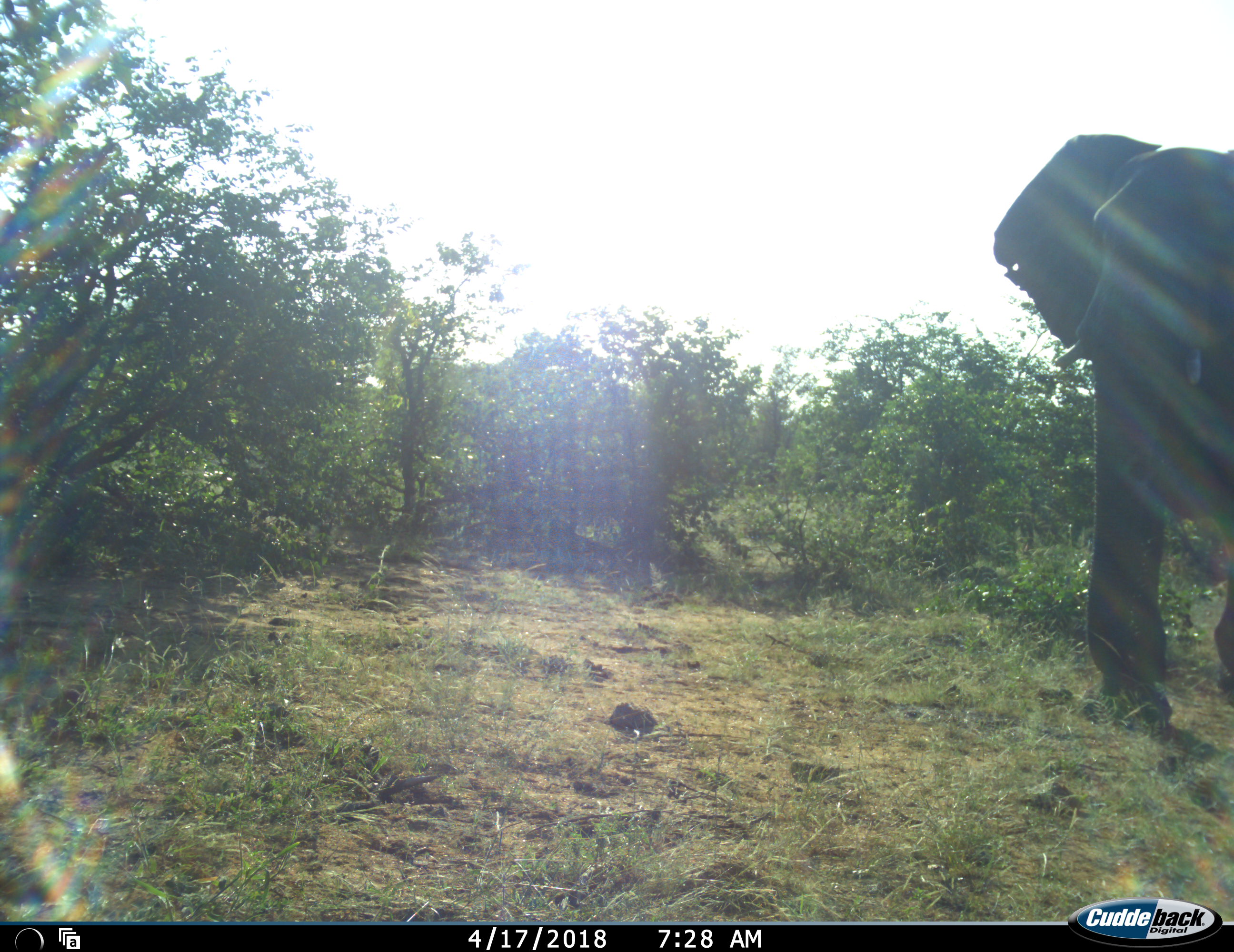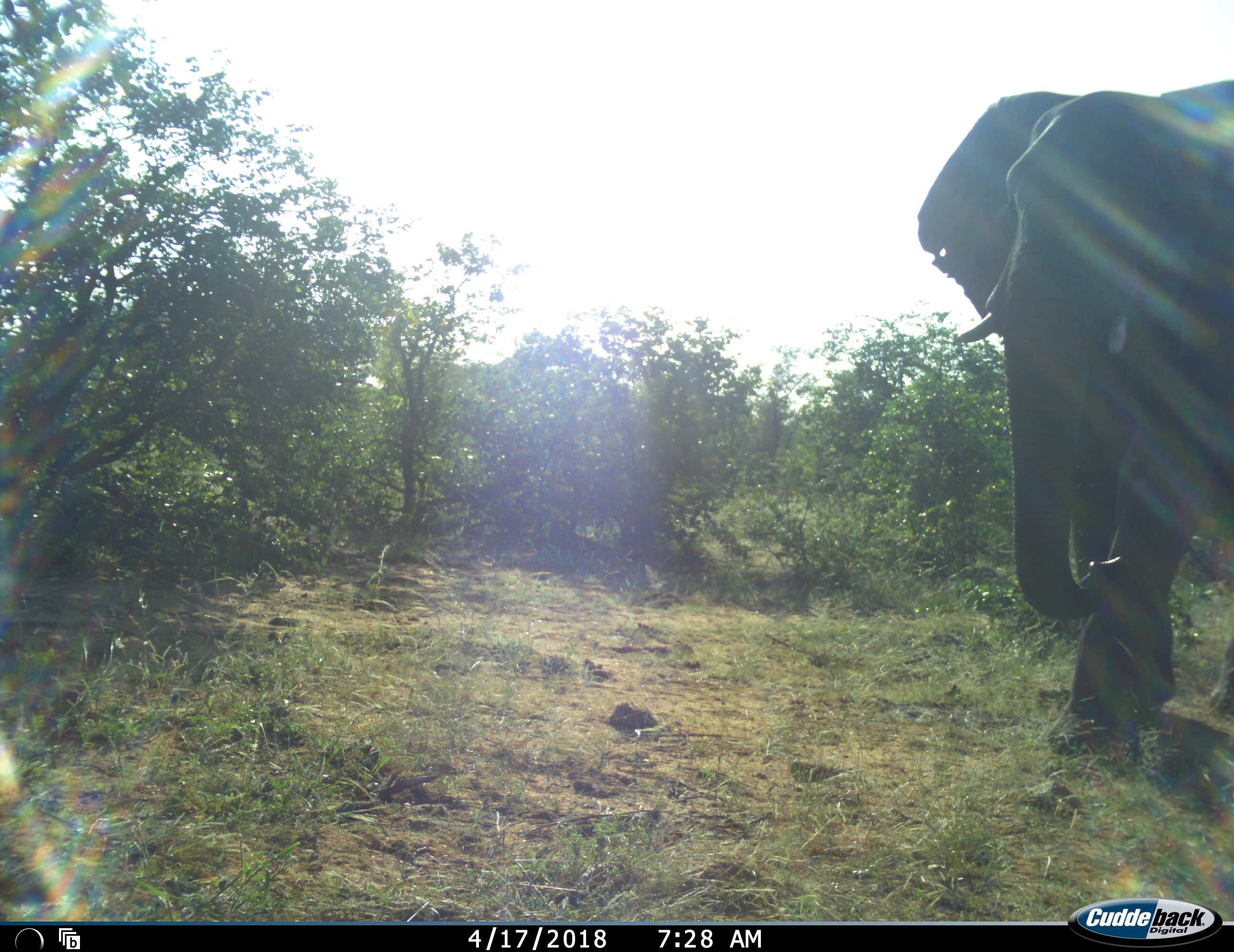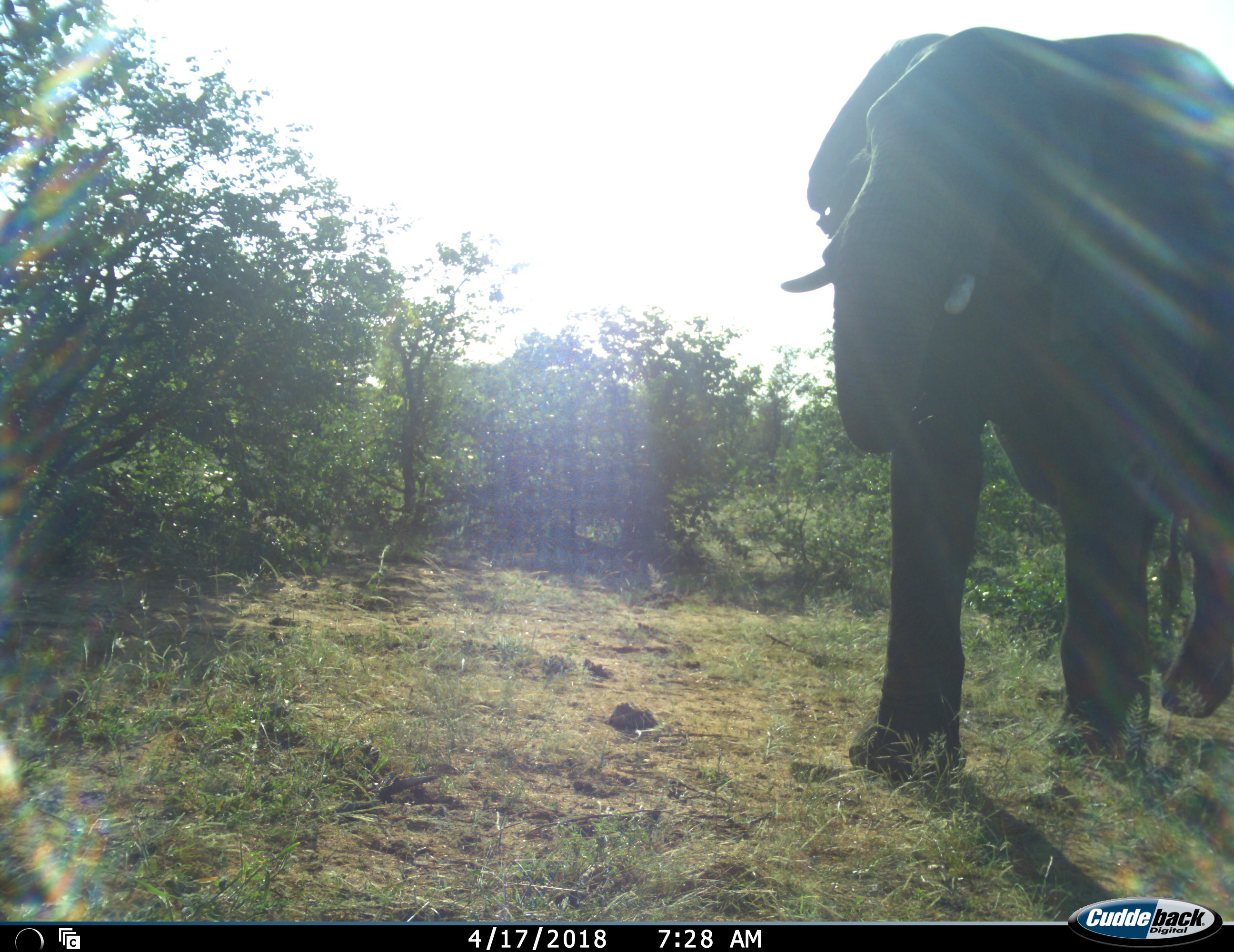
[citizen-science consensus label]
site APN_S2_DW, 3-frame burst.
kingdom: Animalia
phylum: Chordata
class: Mammalia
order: Proboscidea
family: Elephantidae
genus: Loxodonta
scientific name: Loxodonta africana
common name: african bush elephant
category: elephant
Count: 1.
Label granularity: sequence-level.